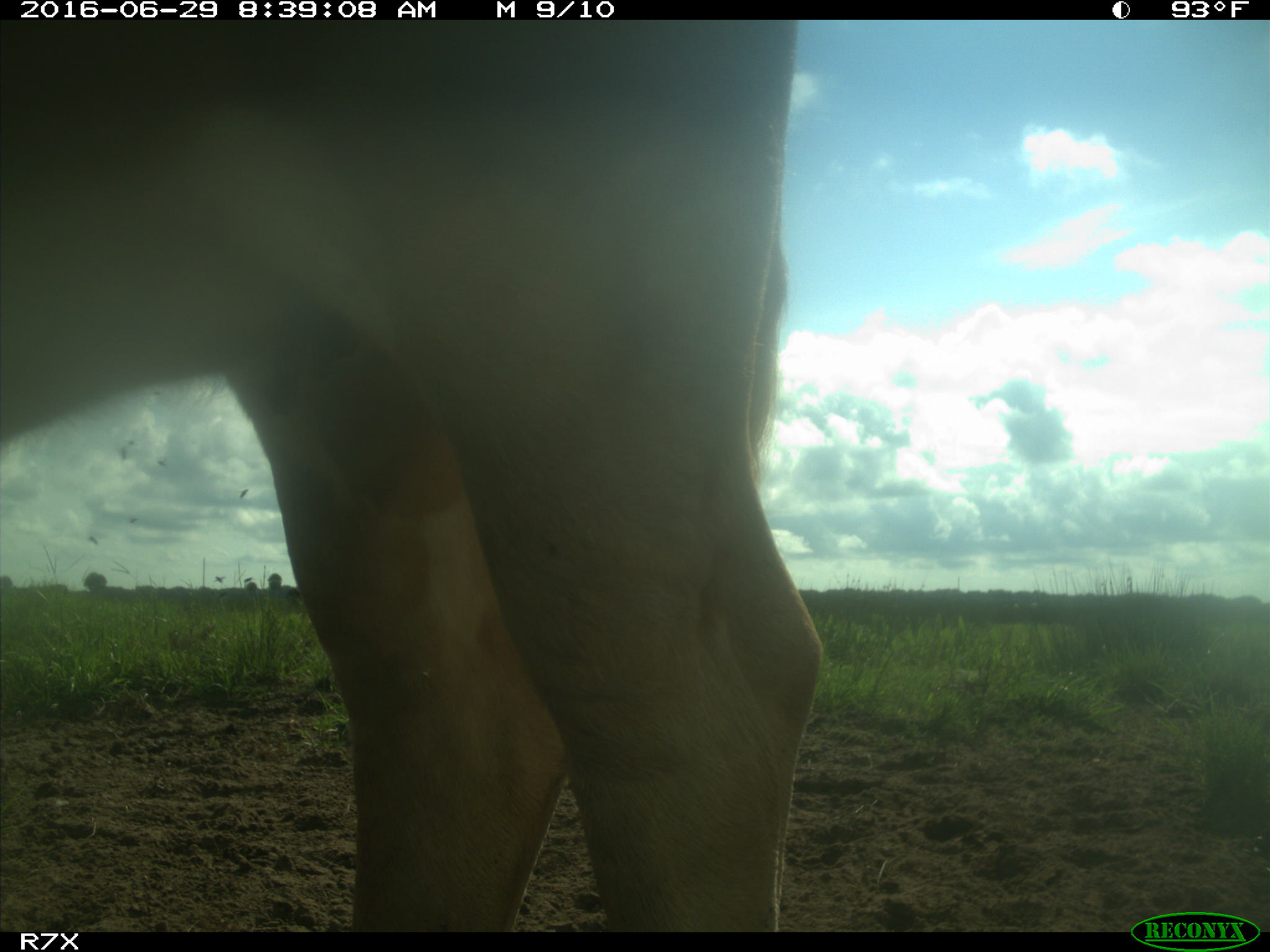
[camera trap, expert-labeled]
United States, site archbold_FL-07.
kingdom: Animalia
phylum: Chordata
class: Mammalia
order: Artiodactyla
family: Bovidae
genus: Bos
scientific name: Bos taurus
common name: domestic cow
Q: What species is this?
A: Bos taurus (domestic cow).